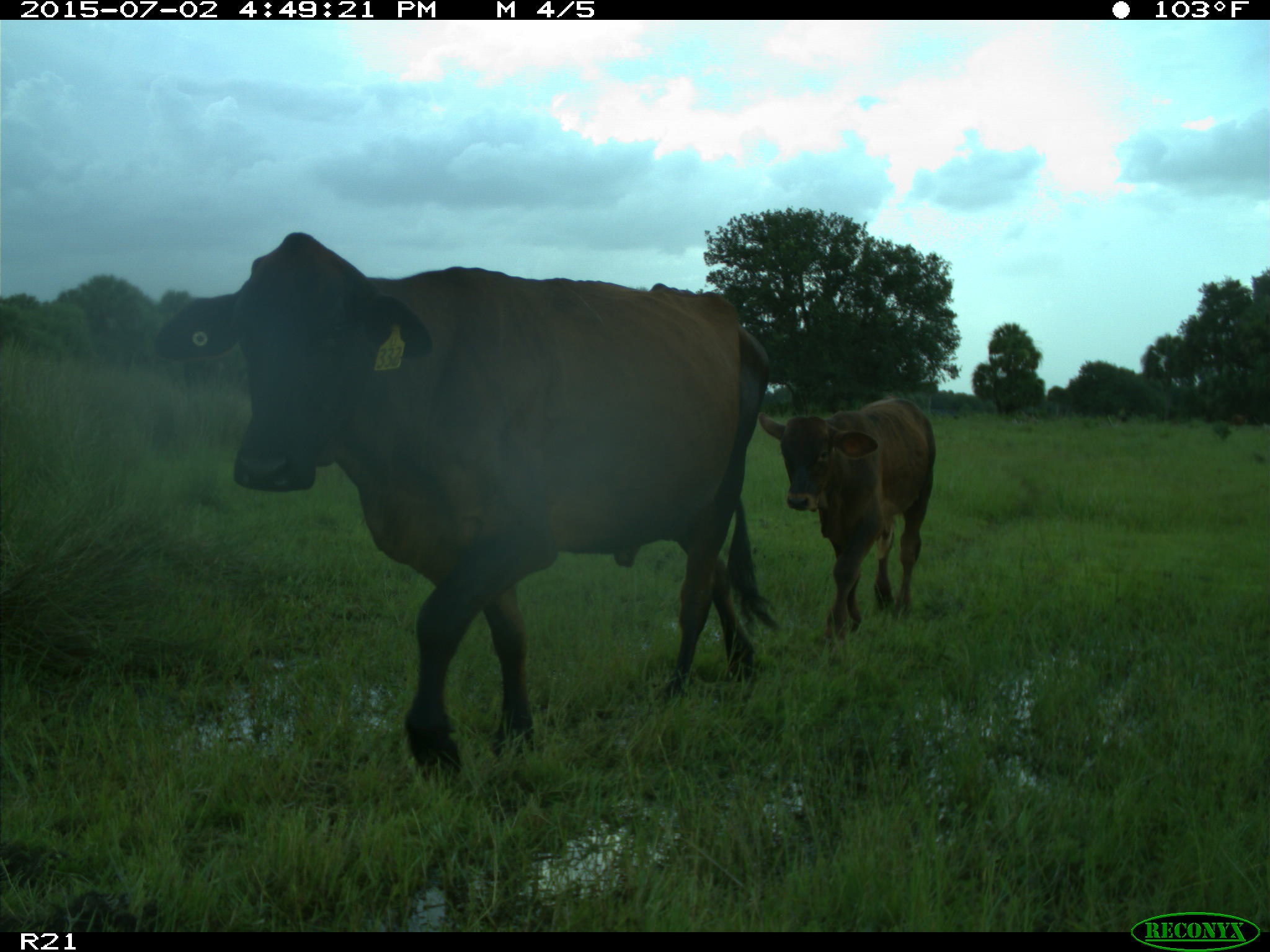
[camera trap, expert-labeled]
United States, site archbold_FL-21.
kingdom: Animalia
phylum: Chordata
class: Mammalia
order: Artiodactyla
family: Bovidae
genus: Bos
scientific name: Bos taurus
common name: domestic cow